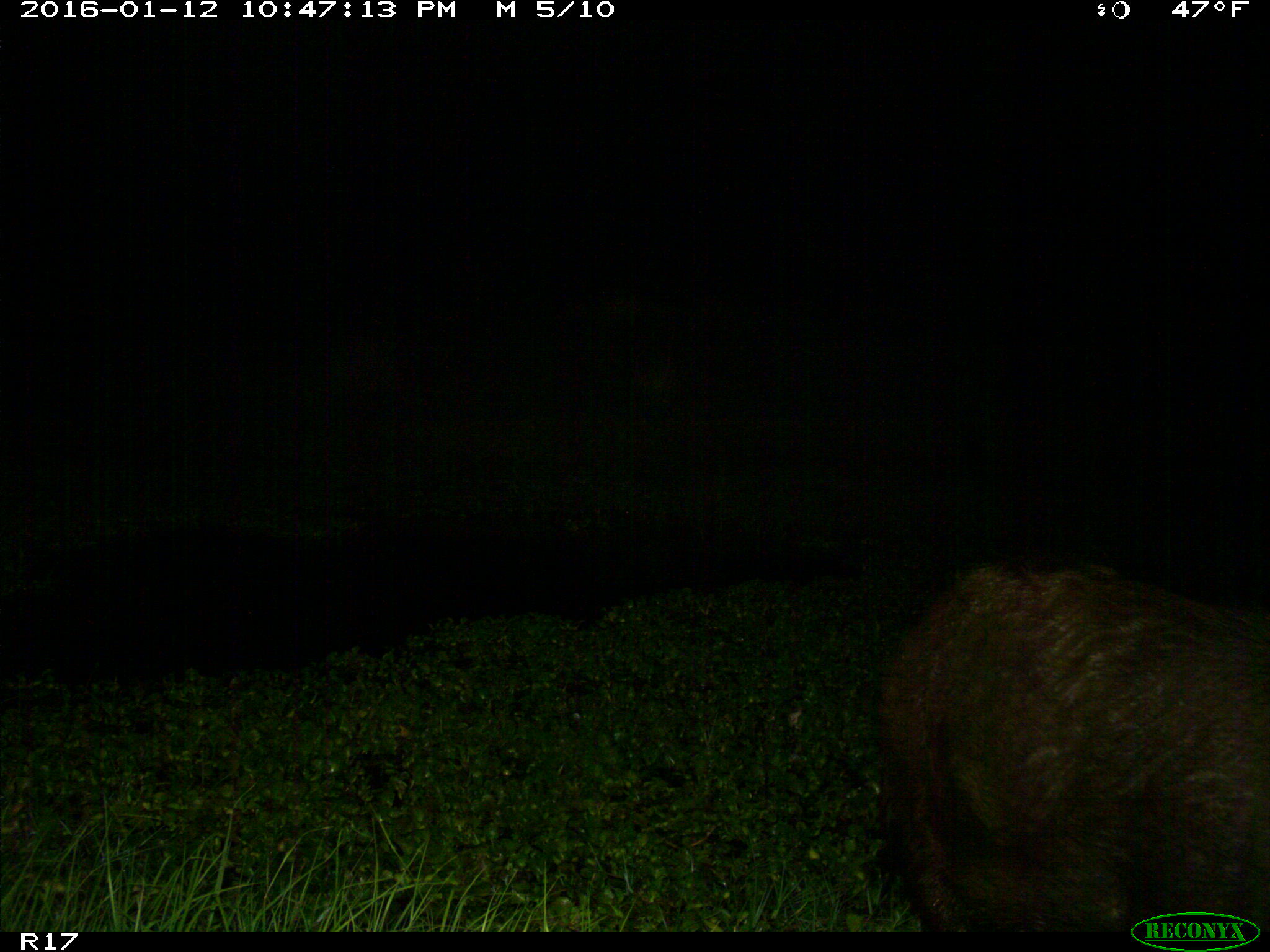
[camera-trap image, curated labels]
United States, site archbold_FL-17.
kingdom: Animalia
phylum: Chordata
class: Mammalia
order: Artiodactyla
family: Suidae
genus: Sus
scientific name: Sus scrofa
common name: wild boar